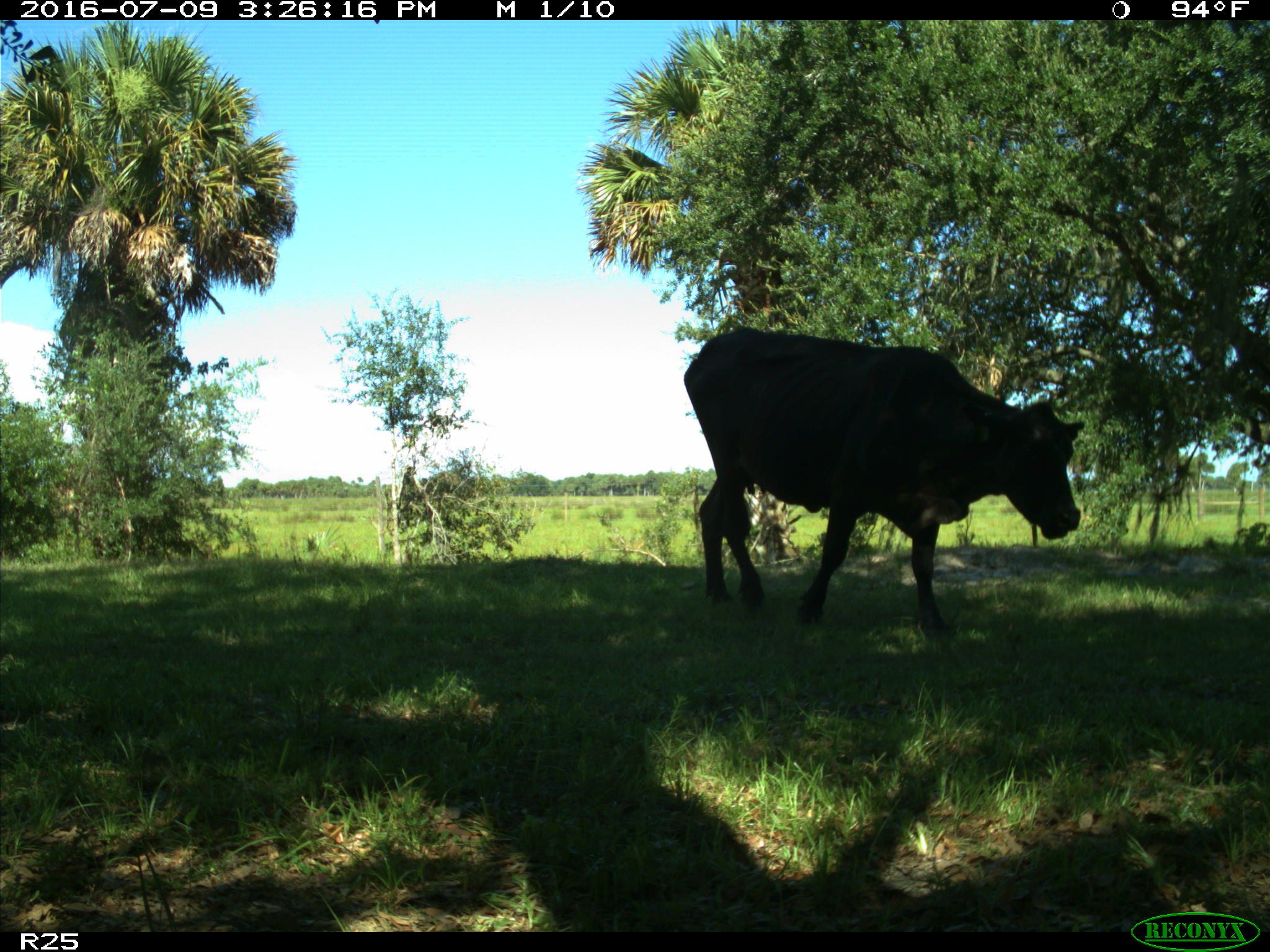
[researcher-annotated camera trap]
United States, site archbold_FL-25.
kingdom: Animalia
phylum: Chordata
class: Mammalia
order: Artiodactyla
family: Bovidae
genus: Bos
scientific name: Bos taurus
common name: domestic cow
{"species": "Bos taurus (domestic cow)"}